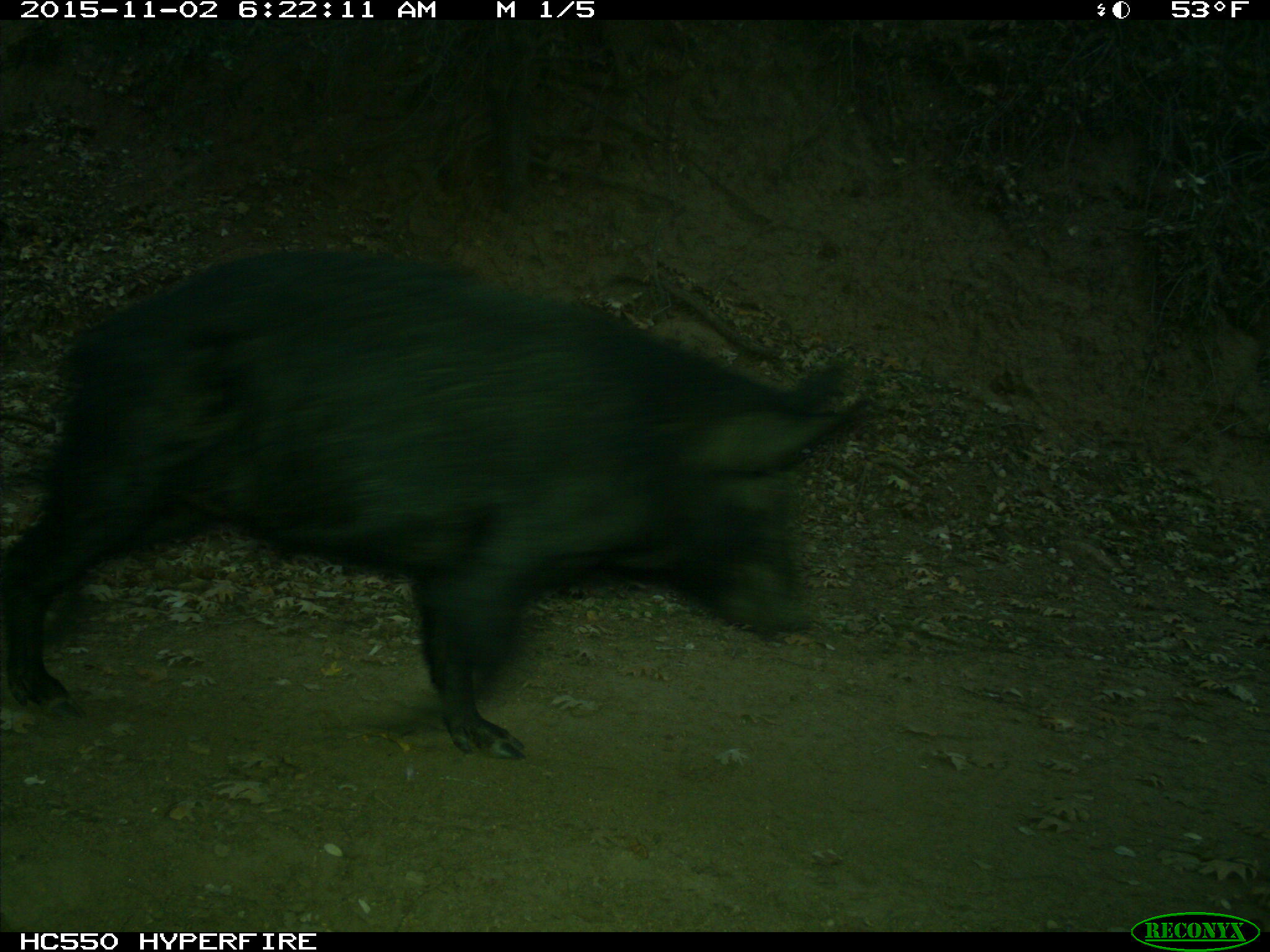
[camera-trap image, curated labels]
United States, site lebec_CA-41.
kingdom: Animalia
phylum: Chordata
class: Mammalia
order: Artiodactyla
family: Suidae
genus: Sus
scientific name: Sus scrofa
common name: wild boar